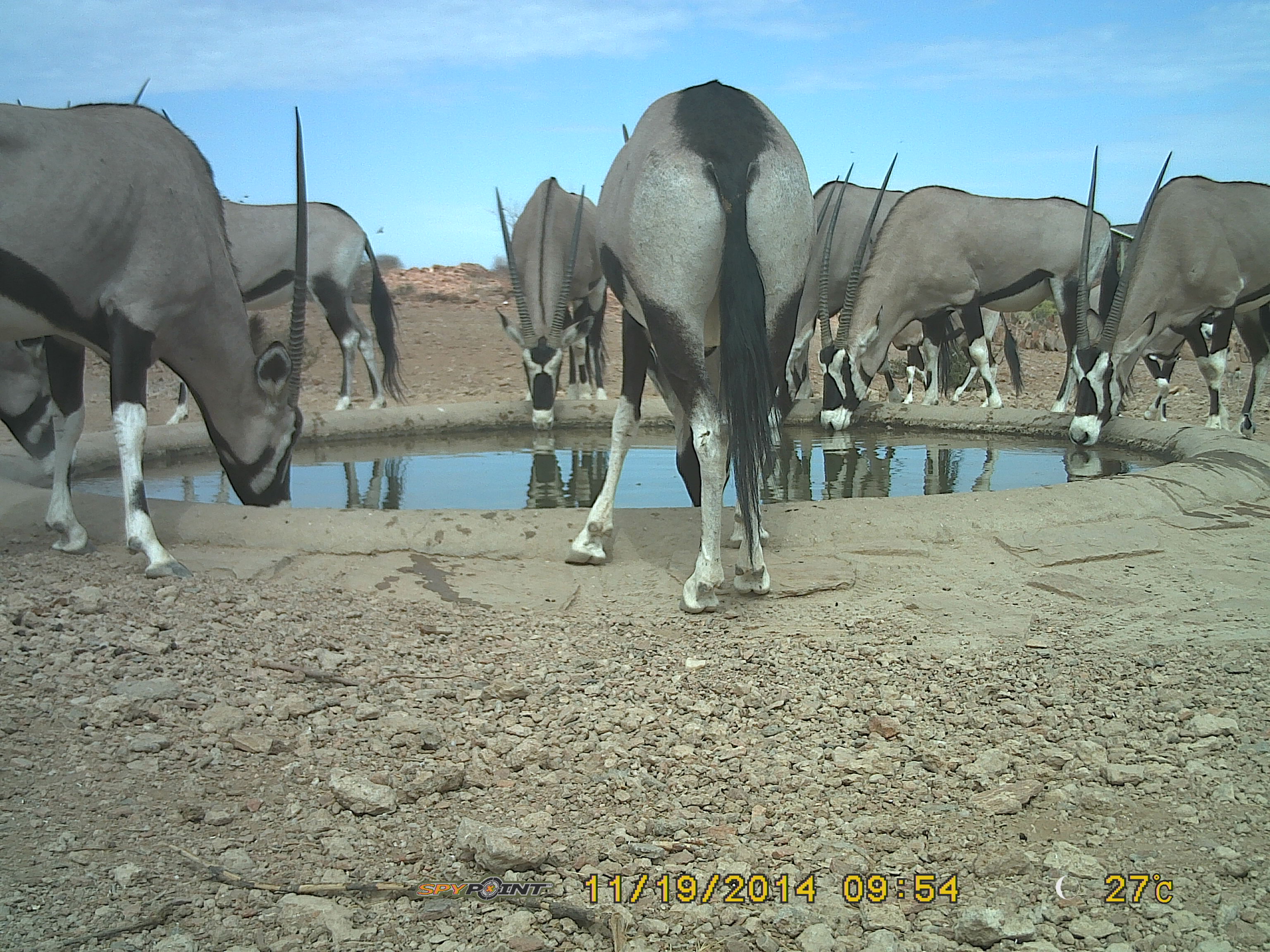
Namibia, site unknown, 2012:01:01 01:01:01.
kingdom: Animalia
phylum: Chordata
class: Mammalia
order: Artiodactyla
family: Bovidae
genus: Oryx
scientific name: Oryx gazella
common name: gemsbok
Oryx gazella (gemsbok).